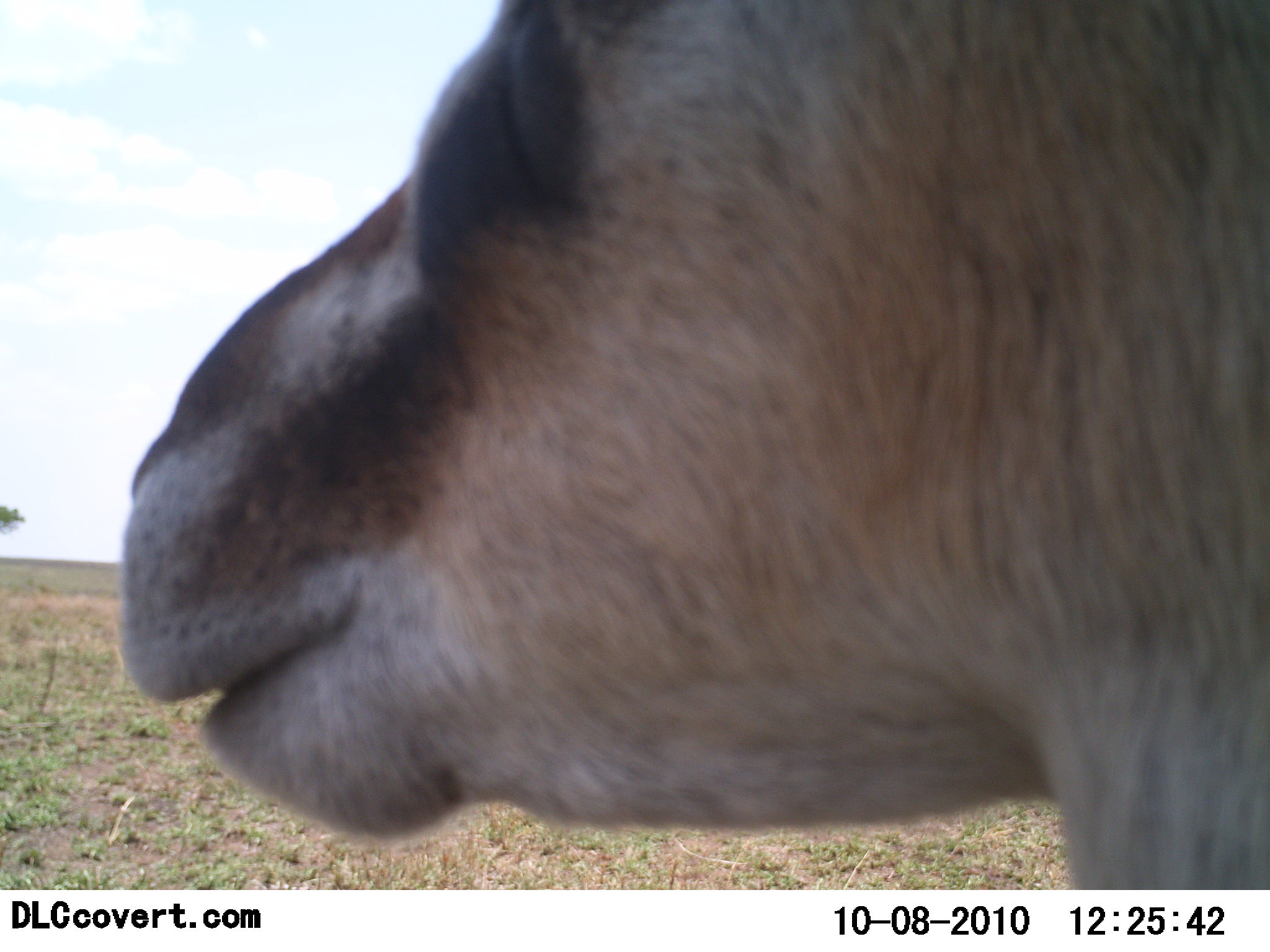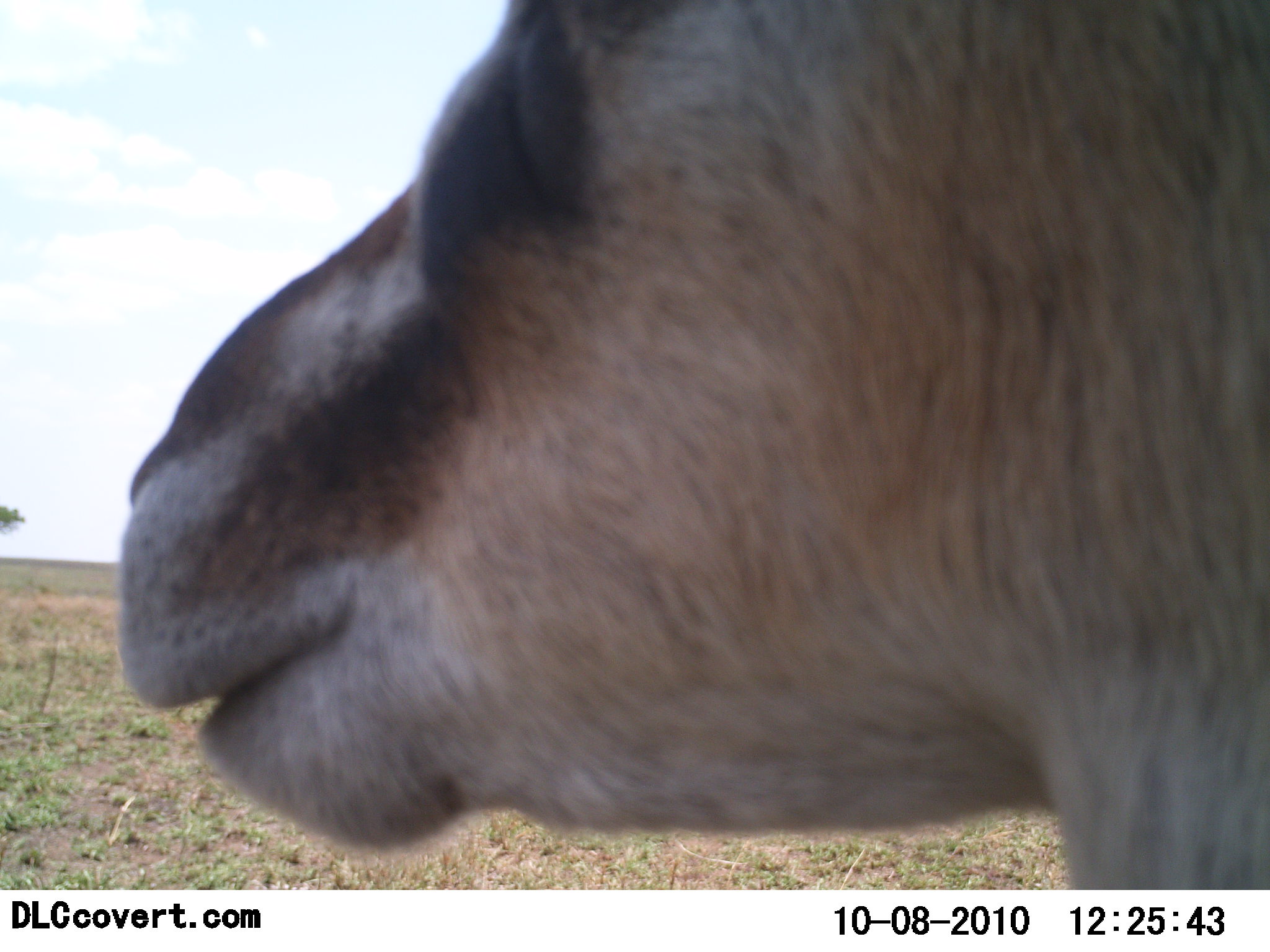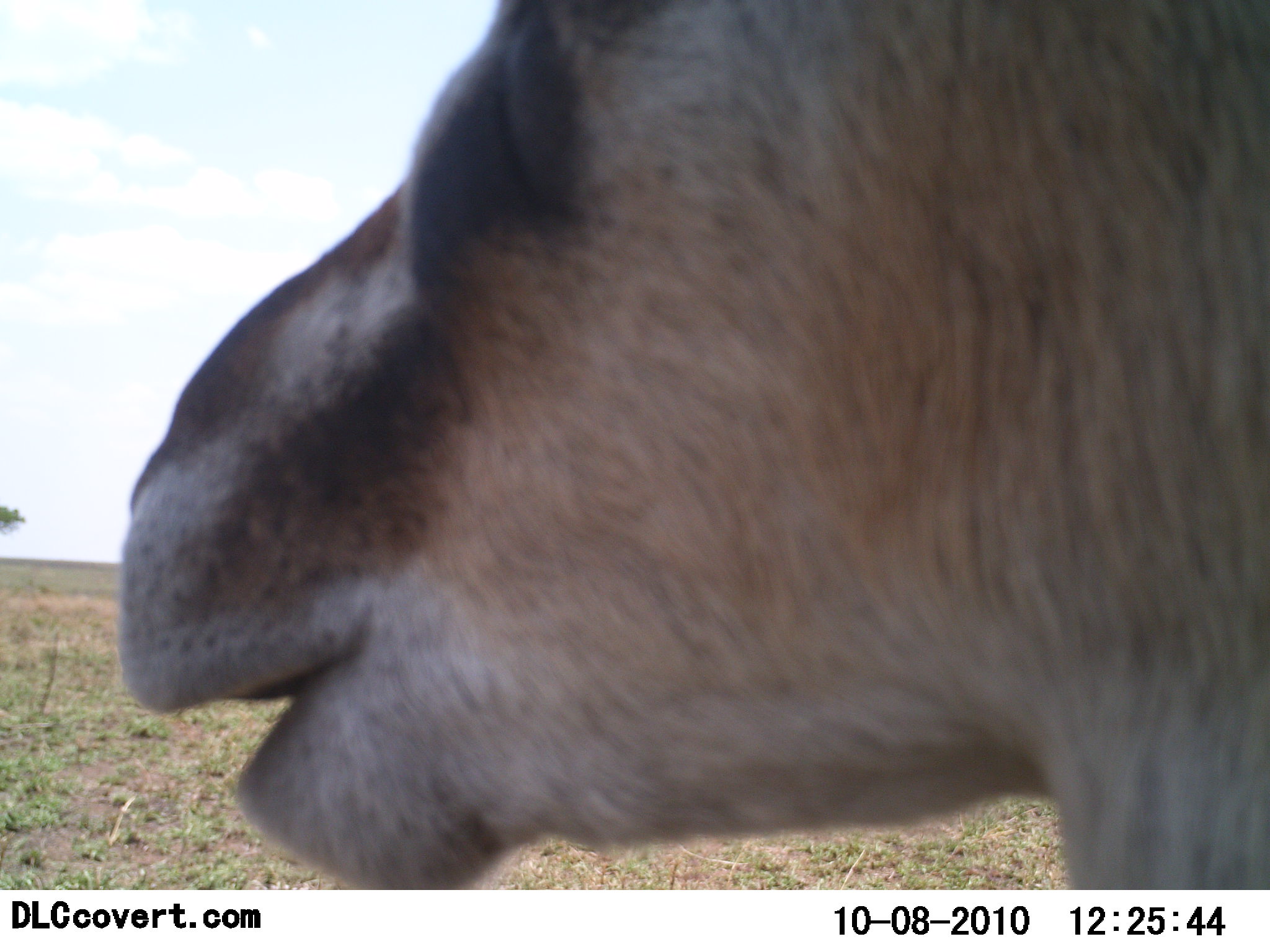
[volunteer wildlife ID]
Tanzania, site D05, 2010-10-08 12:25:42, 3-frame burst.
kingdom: Animalia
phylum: Chordata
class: Mammalia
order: Artiodactyla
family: Bovidae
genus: Eudorcas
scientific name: Eudorcas thomsonii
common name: thomson's gazelle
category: gazellethomsons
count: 1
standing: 75%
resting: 0%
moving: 0%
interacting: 0%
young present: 0%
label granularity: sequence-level